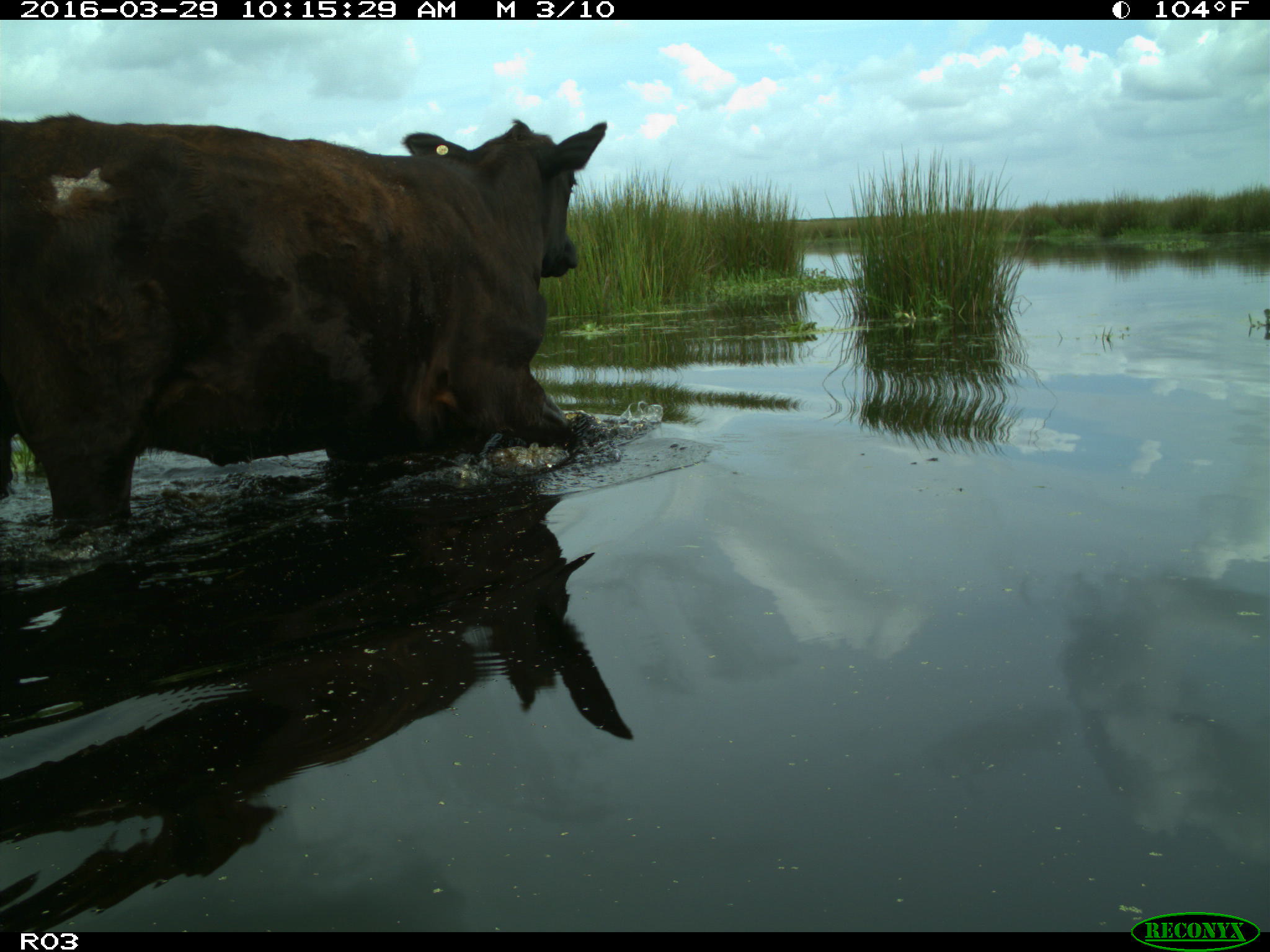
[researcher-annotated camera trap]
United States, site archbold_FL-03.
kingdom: Animalia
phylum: Chordata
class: Mammalia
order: Artiodactyla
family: Bovidae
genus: Bos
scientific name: Bos taurus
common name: domestic cow